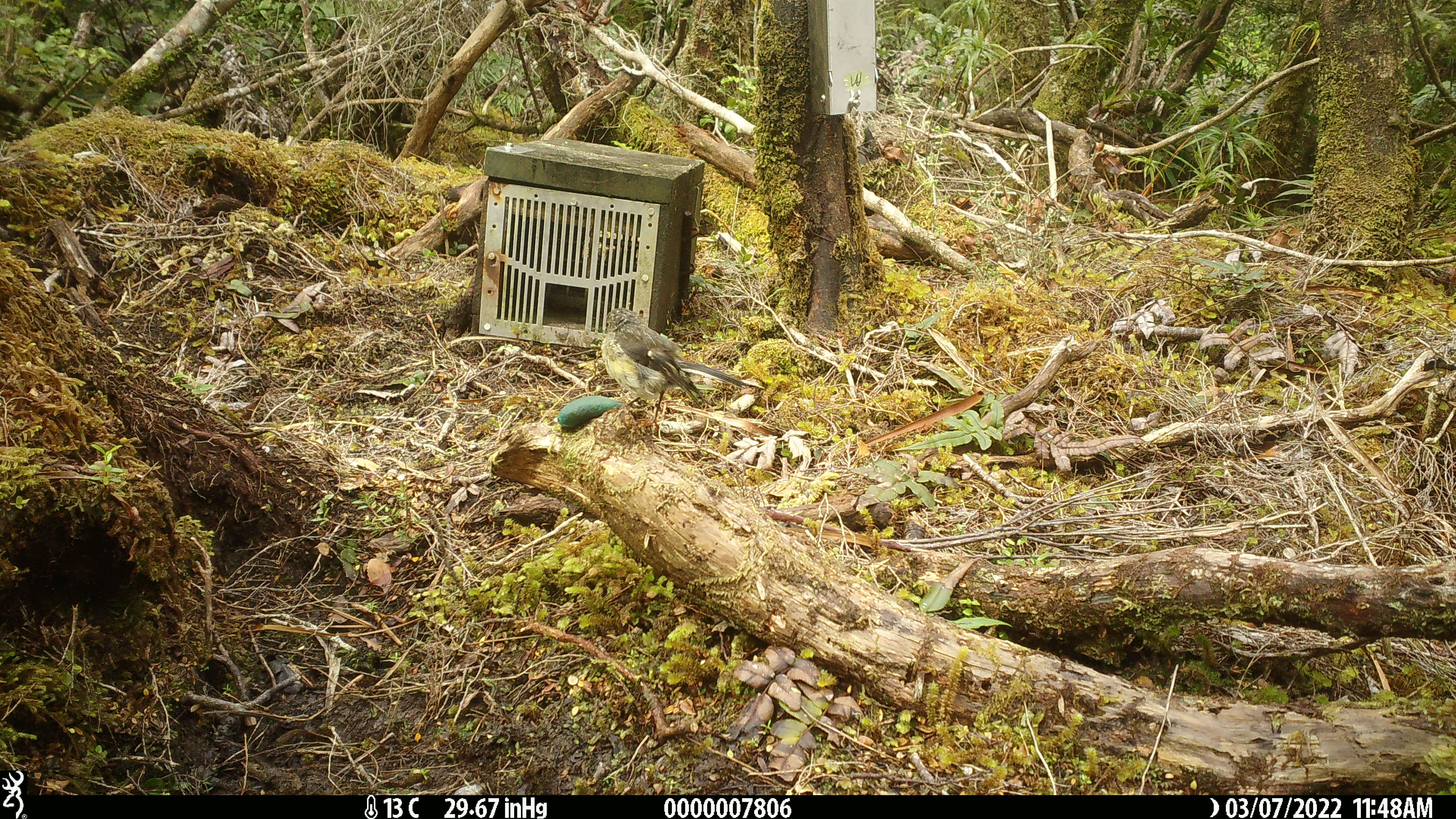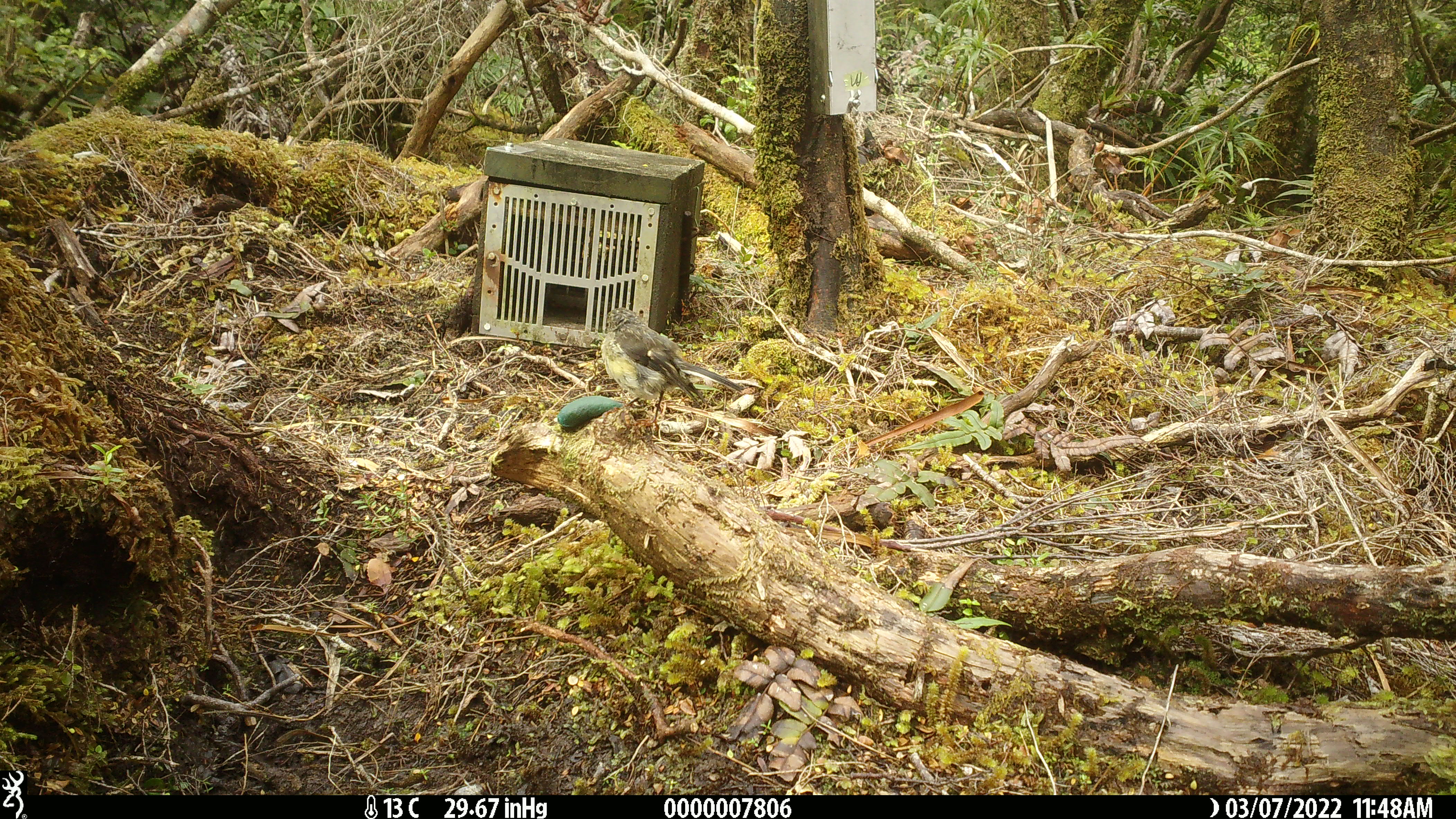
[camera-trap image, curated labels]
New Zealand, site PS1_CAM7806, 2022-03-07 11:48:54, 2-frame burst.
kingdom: Animalia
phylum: Chordata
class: Aves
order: Passeriformes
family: Petroicidae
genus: Petroica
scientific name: Petroica macrocephala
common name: tomtit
Tomtit (Petroica macrocephala).